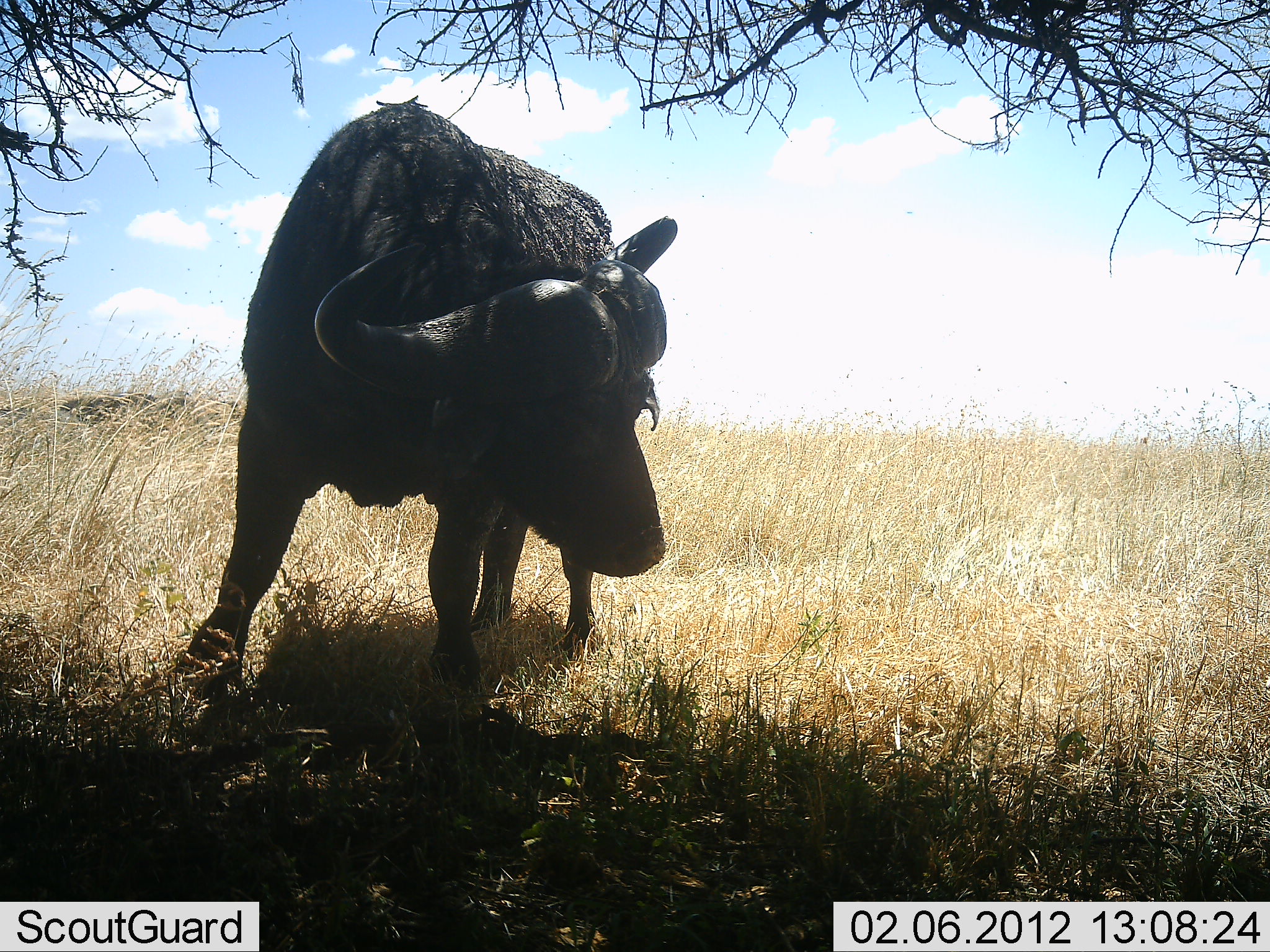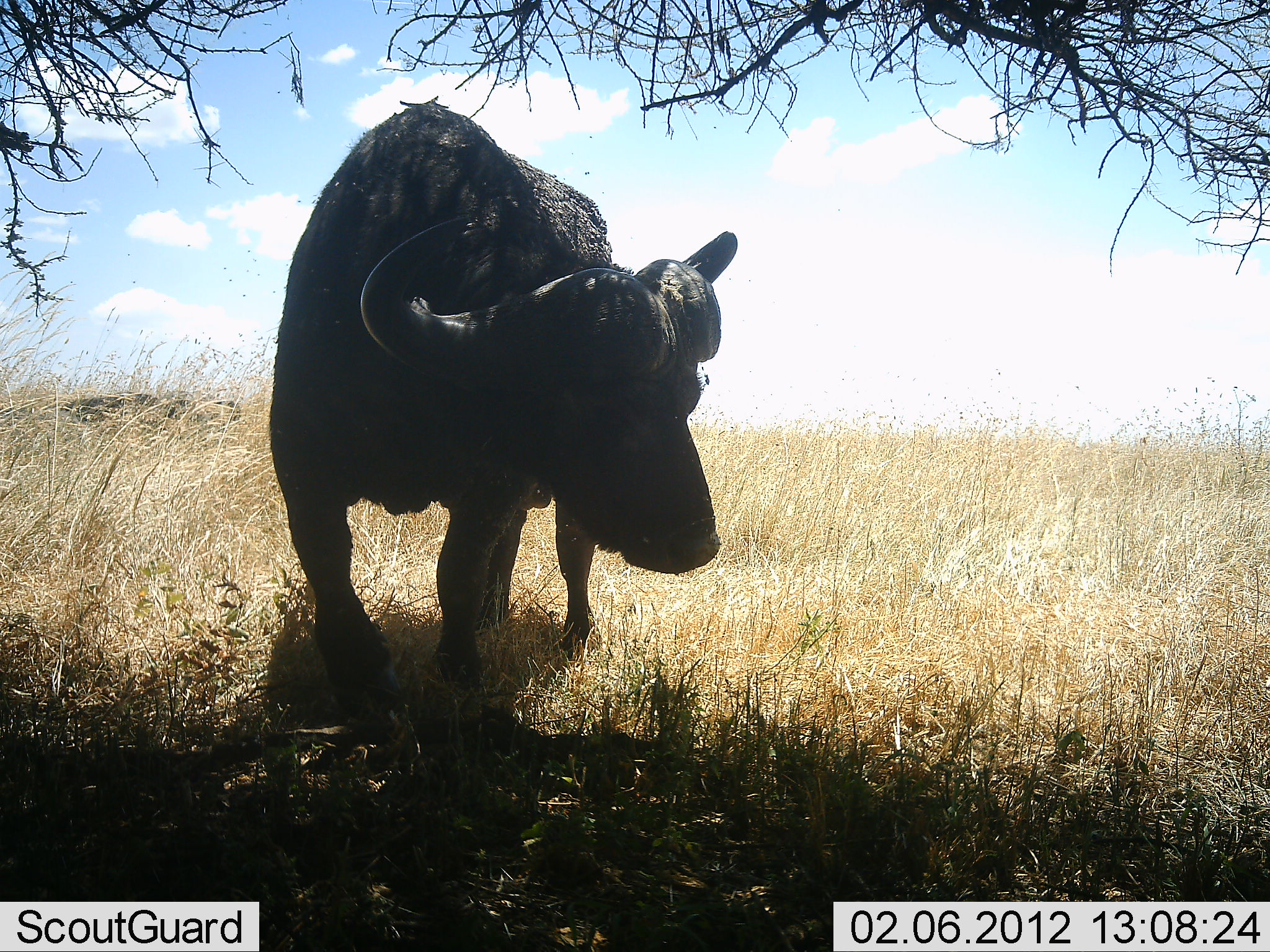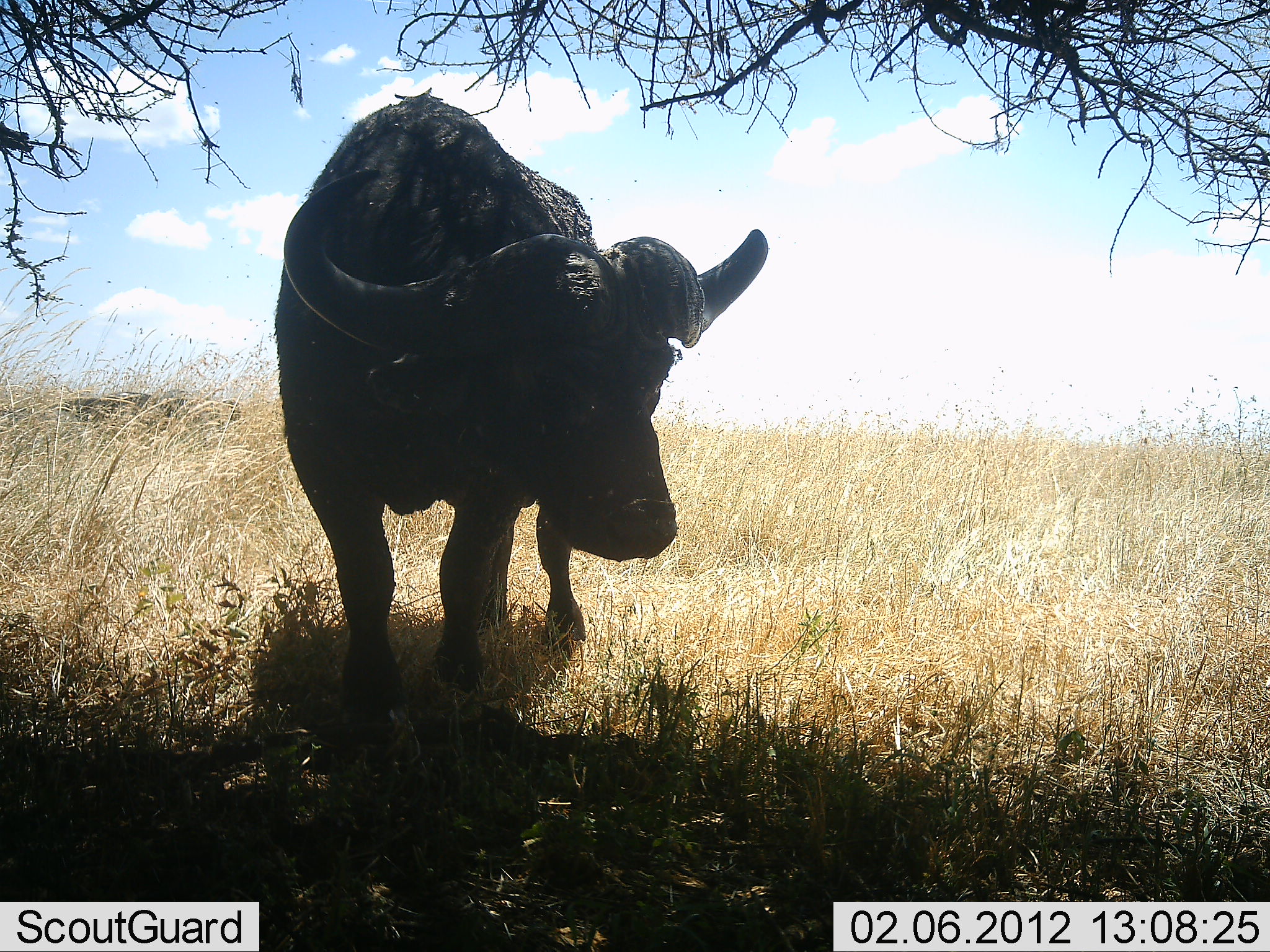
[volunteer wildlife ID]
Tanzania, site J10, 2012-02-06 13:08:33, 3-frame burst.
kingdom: Animalia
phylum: Chordata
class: Mammalia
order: Artiodactyla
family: Bovidae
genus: Syncerus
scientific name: Syncerus caffer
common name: cape buffalo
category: buffalo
Buffalo (cape buffalo) (Syncerus caffer), count 1. Behavior (volunteer vote fractions): standing 69%, resting 8%, moving 23%, interacting 0%. Young present (vote fraction): 0%. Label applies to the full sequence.